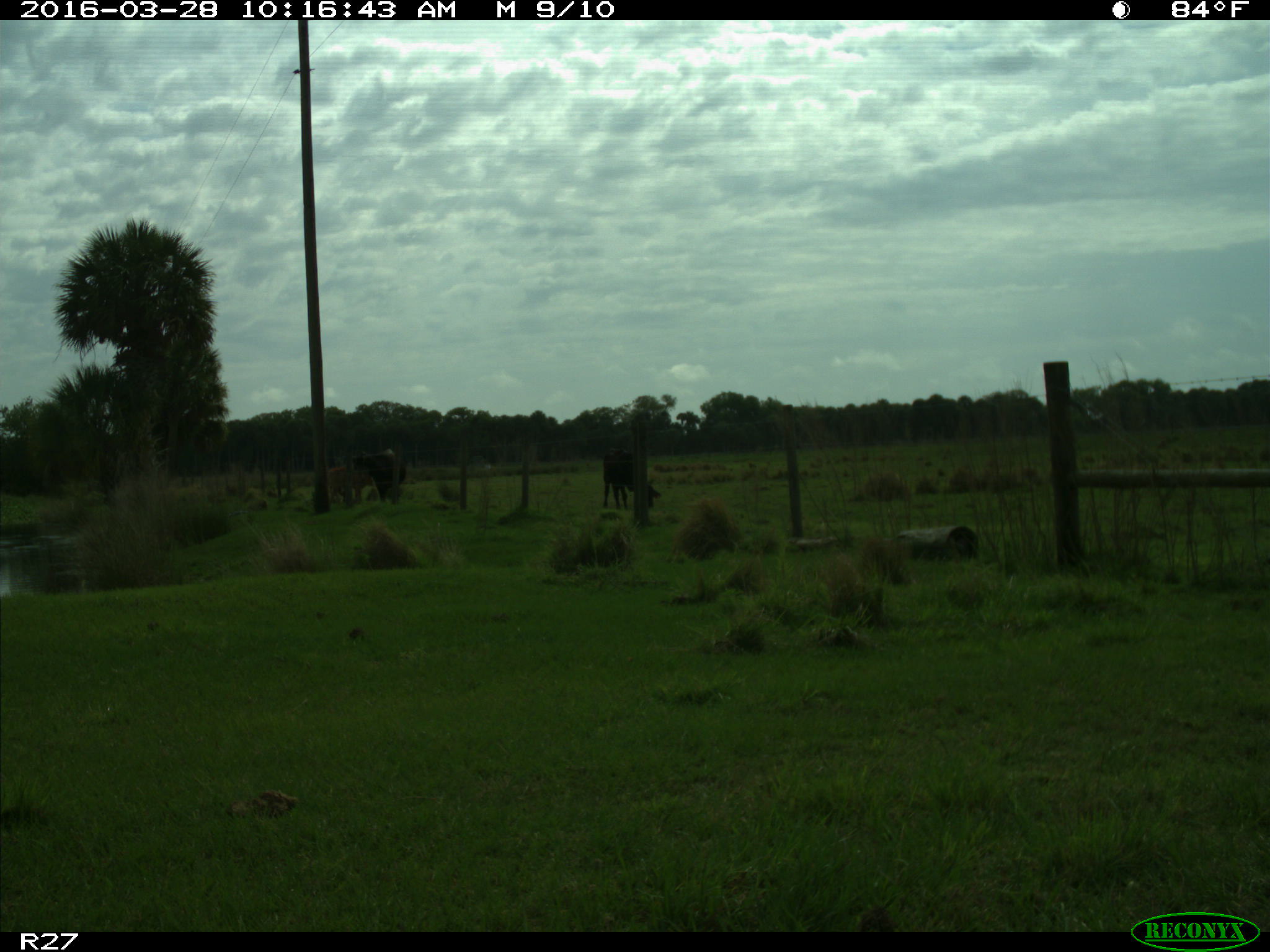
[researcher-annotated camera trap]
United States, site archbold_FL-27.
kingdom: Animalia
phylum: Chordata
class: Mammalia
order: Artiodactyla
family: Bovidae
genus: Bos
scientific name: Bos taurus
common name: domestic cow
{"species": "Bos taurus (domestic cow)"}